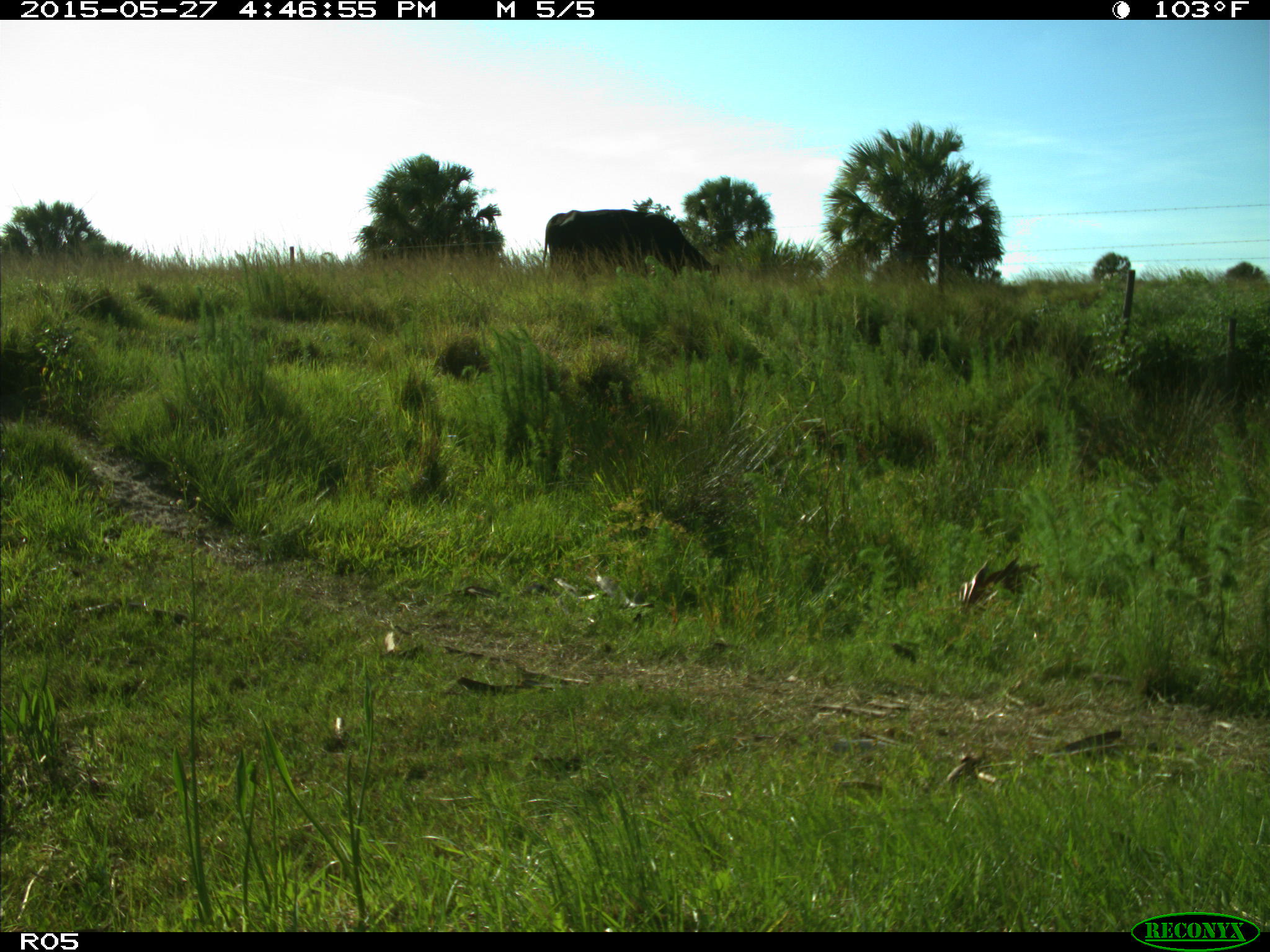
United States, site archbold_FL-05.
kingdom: Animalia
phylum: Chordata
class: Mammalia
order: Artiodactyla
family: Bovidae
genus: Bos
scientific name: Bos taurus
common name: domestic cow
Bos taurus (domestic cow).